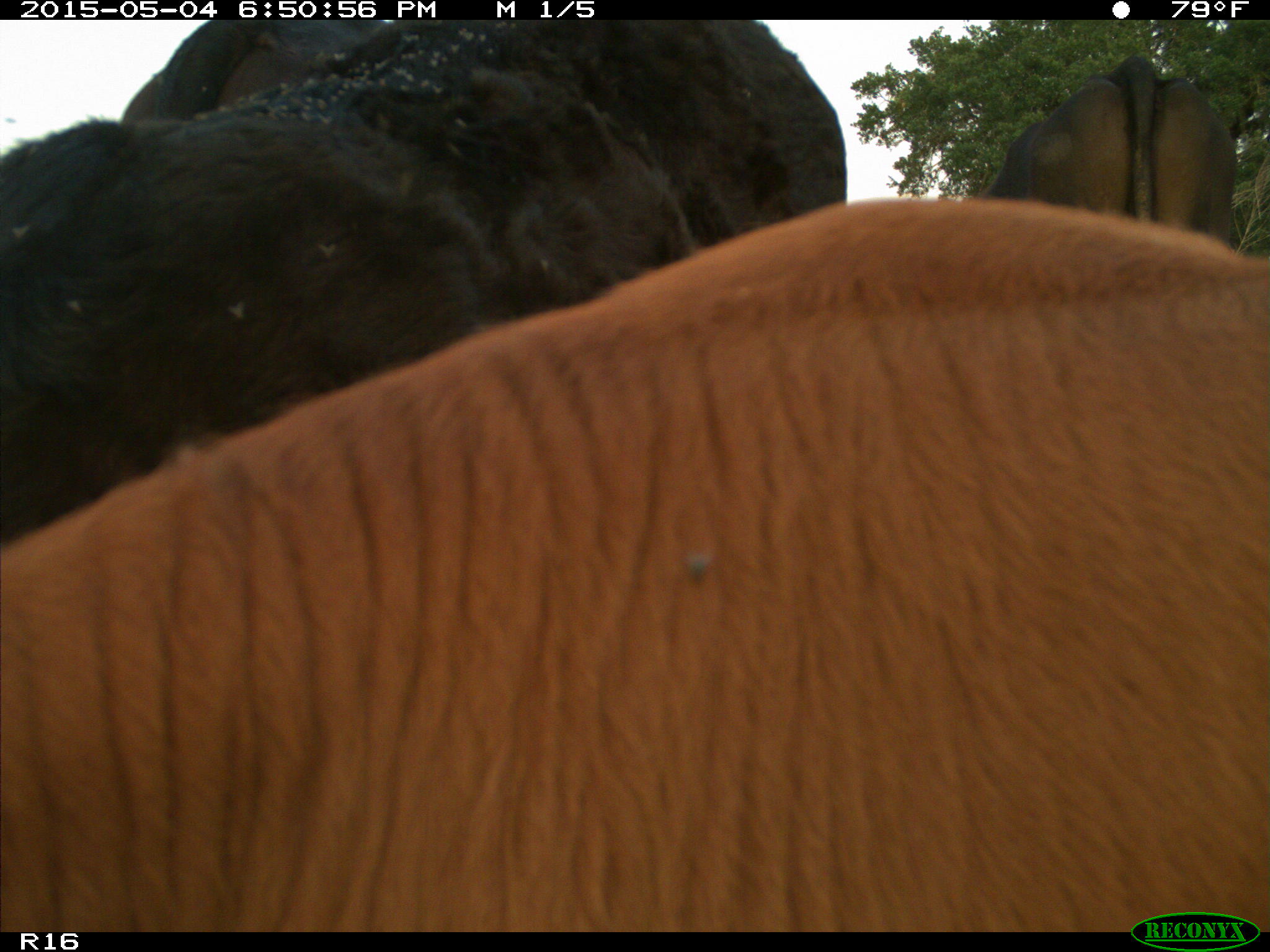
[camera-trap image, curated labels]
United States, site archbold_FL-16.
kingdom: Animalia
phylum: Chordata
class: Mammalia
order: Artiodactyla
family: Bovidae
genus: Bos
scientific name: Bos taurus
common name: domestic cow